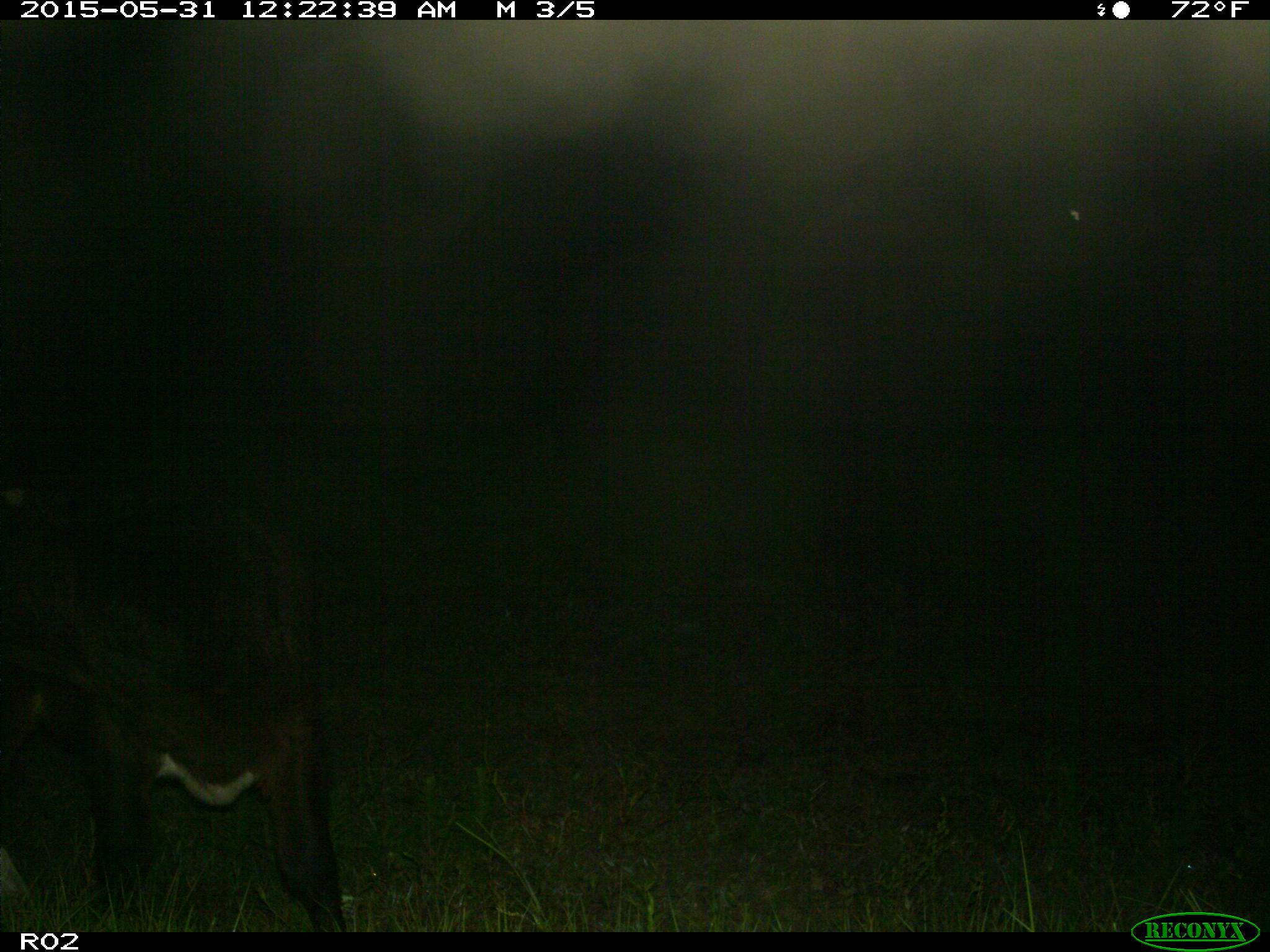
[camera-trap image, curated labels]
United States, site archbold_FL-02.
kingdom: Animalia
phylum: Chordata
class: Mammalia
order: Artiodactyla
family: Bovidae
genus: Bos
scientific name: Bos taurus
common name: domestic cow